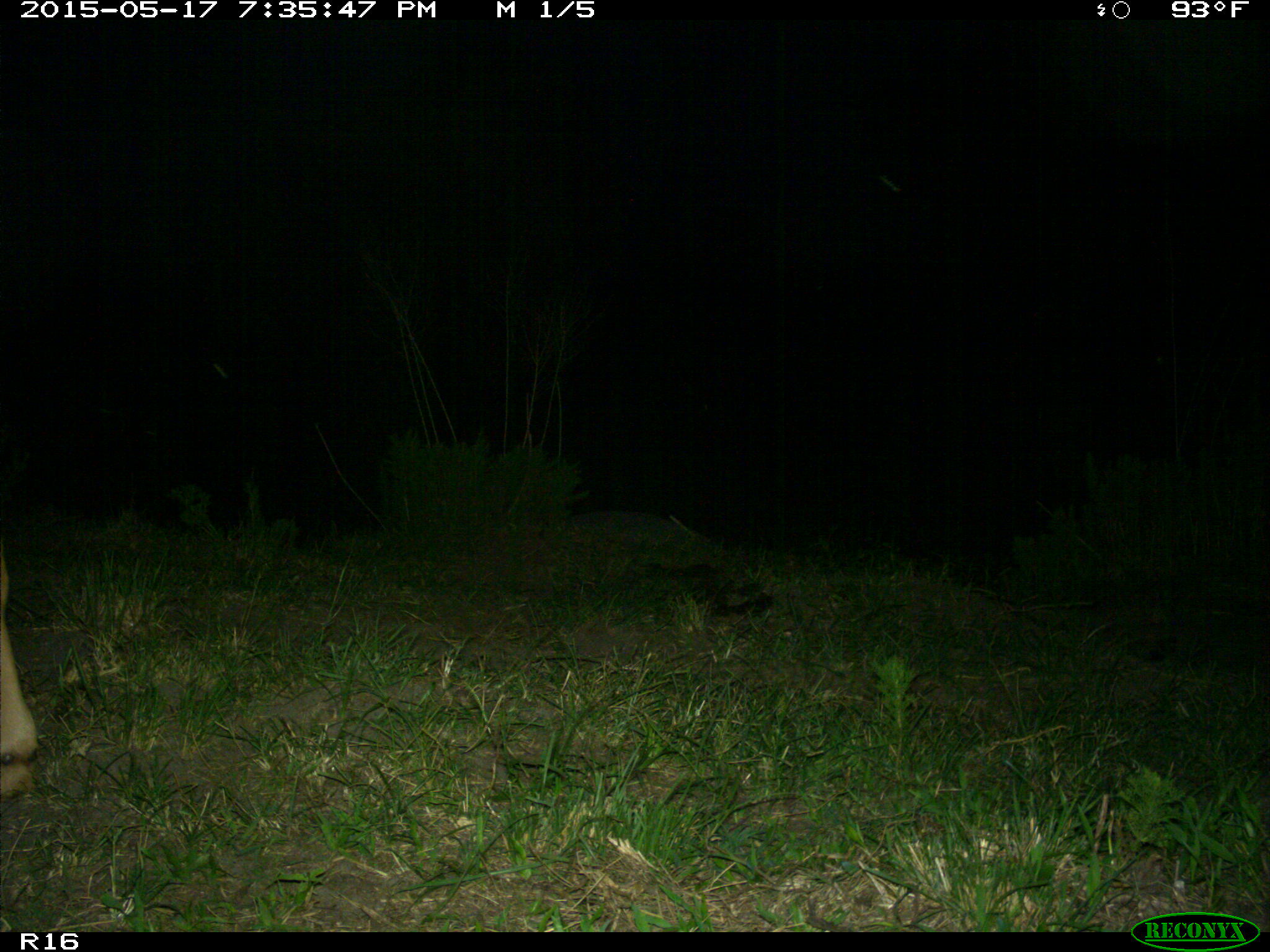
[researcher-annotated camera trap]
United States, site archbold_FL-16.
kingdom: Animalia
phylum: Chordata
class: Mammalia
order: Artiodactyla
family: Bovidae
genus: Bos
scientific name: Bos taurus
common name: domestic cow